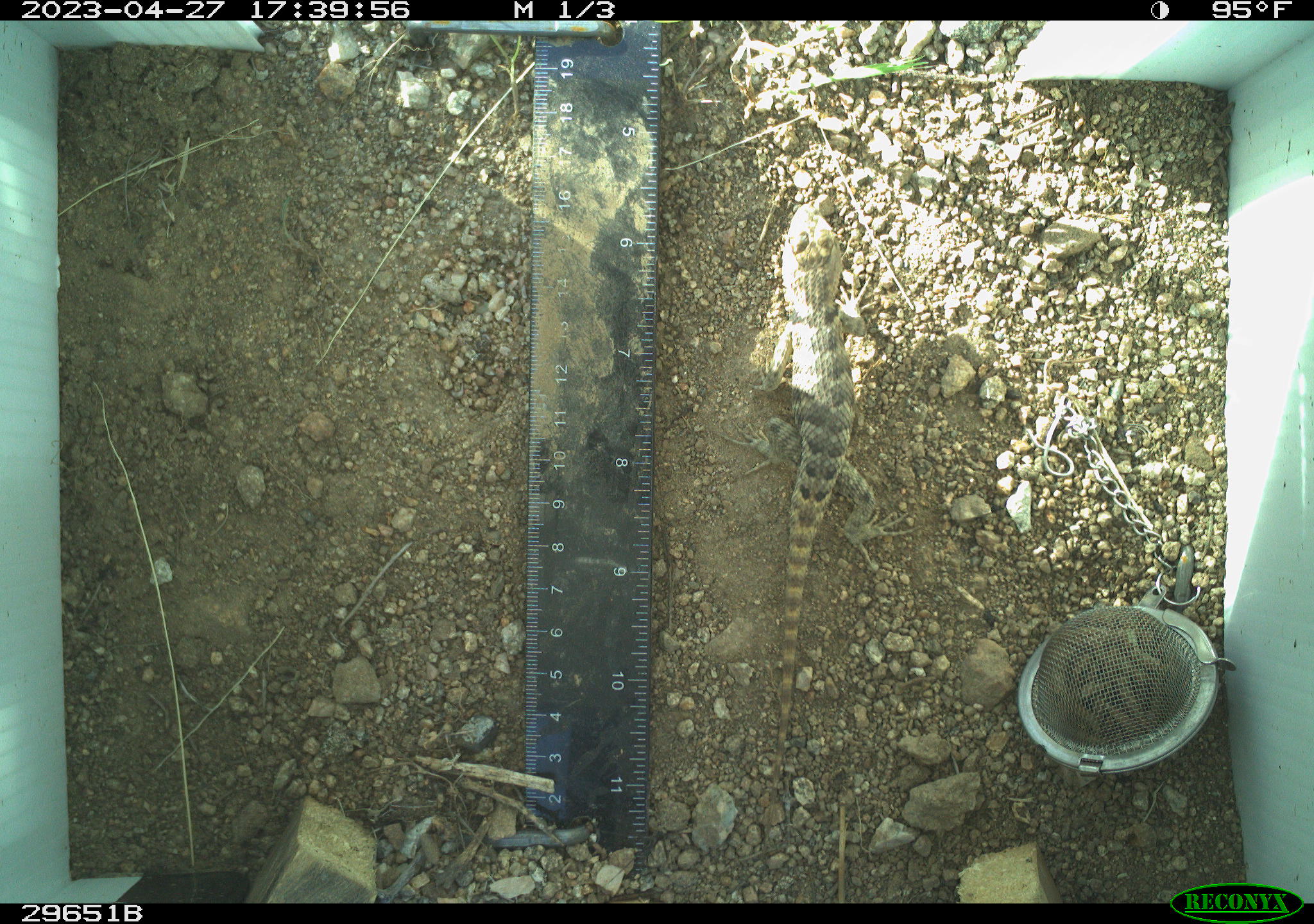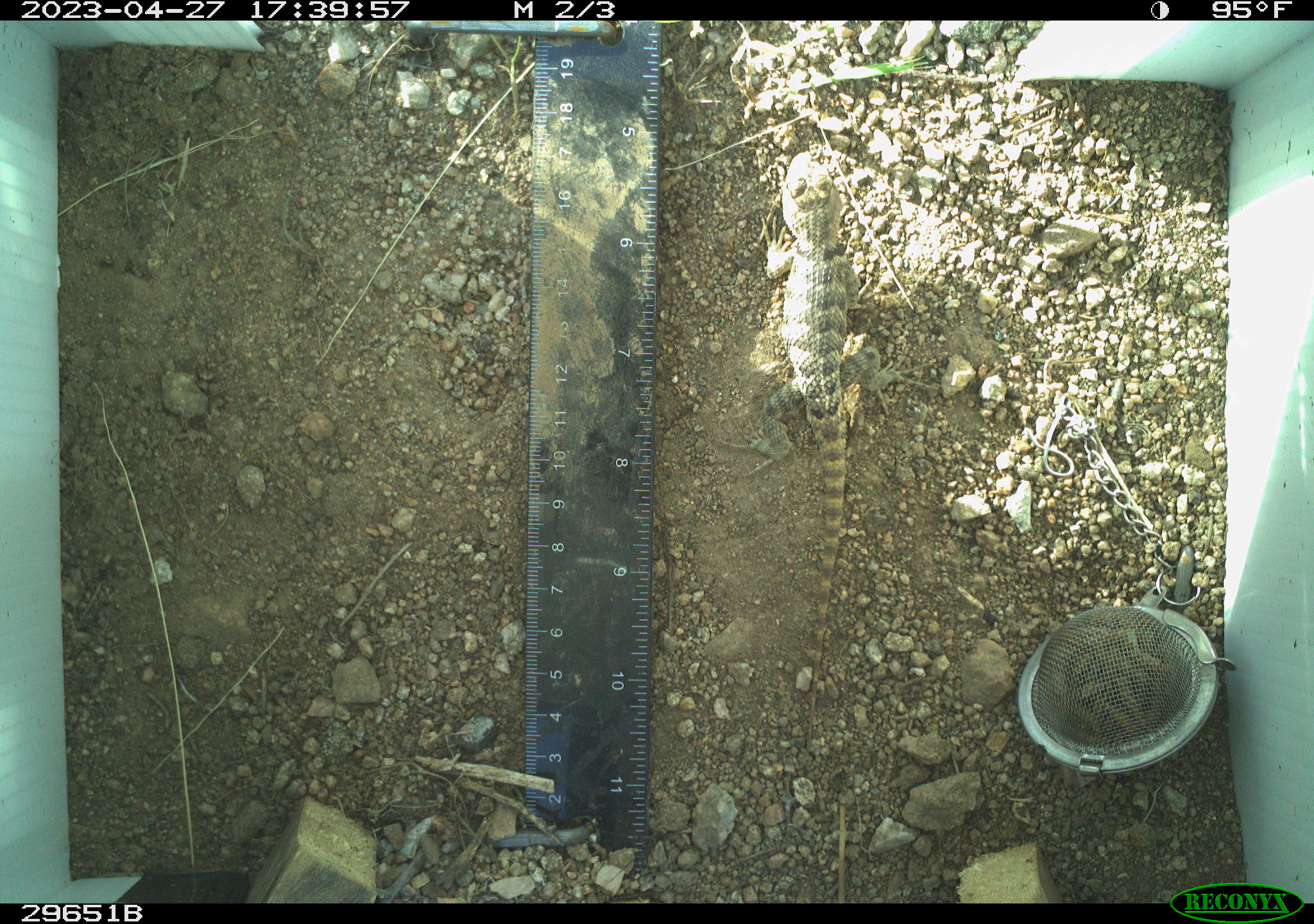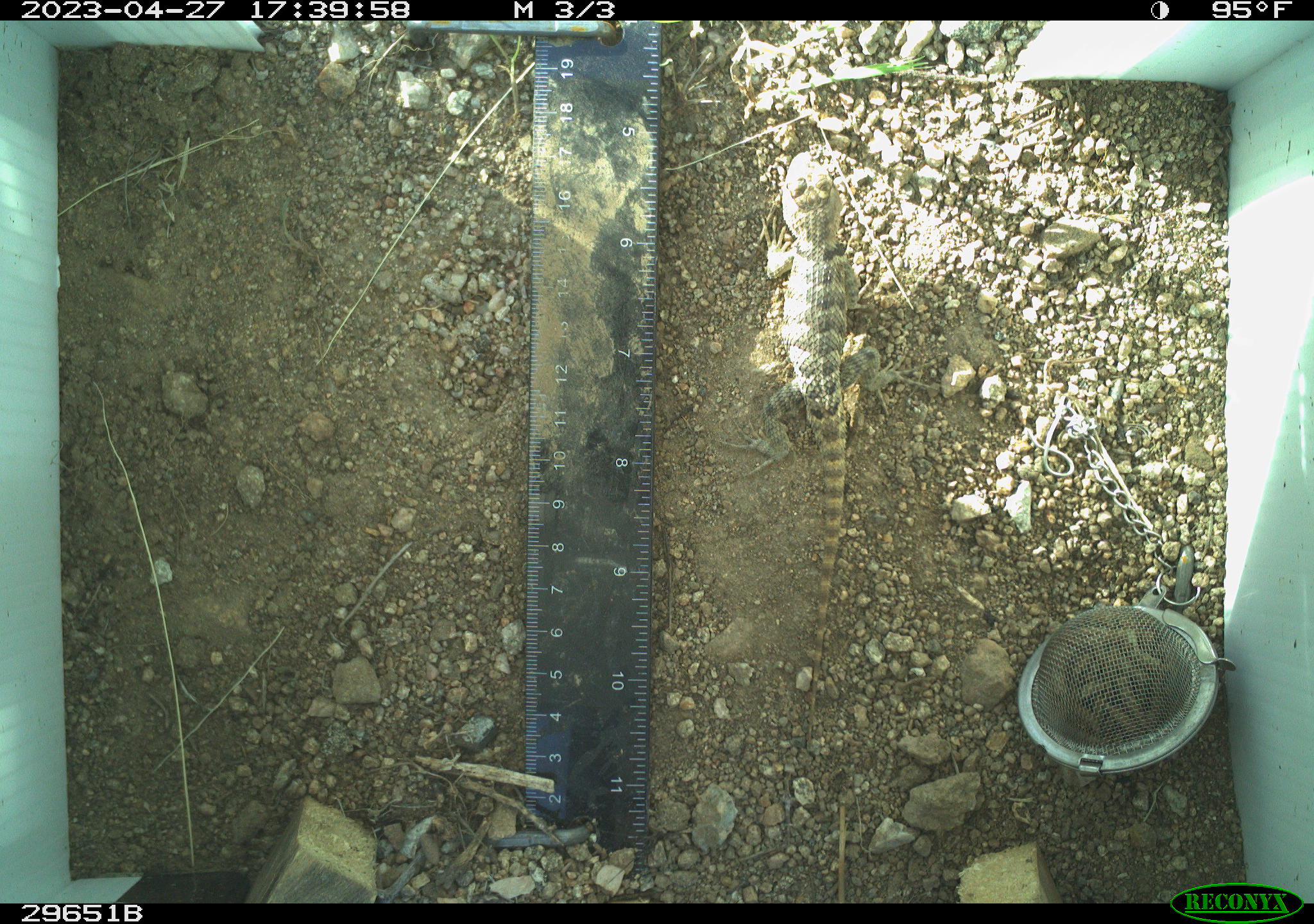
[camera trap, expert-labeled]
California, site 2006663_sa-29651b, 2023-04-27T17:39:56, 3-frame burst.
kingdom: Animalia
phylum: Chordata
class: Reptilia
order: Squamata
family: Phrynosomatidae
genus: Sceloporus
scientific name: Sceloporus uniformis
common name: yellow-backed spiny lizard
Yellow-backed spiny lizard (Sceloporus uniformis).